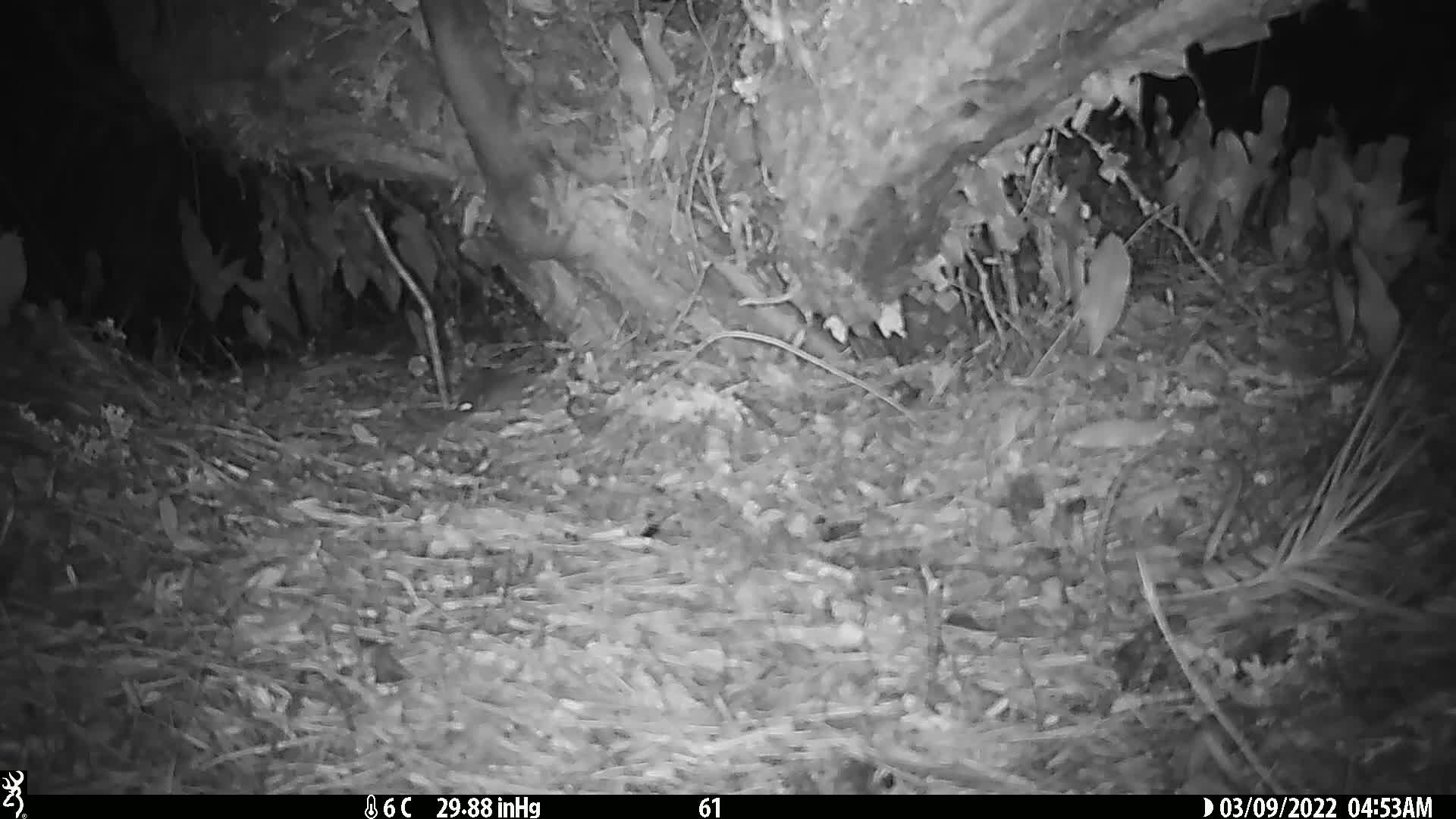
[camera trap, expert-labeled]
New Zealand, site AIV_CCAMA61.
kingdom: Animalia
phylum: Chordata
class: Mammalia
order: Rodentia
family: Muridae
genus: Mus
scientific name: Mus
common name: mouse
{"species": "mouse (Mus)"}